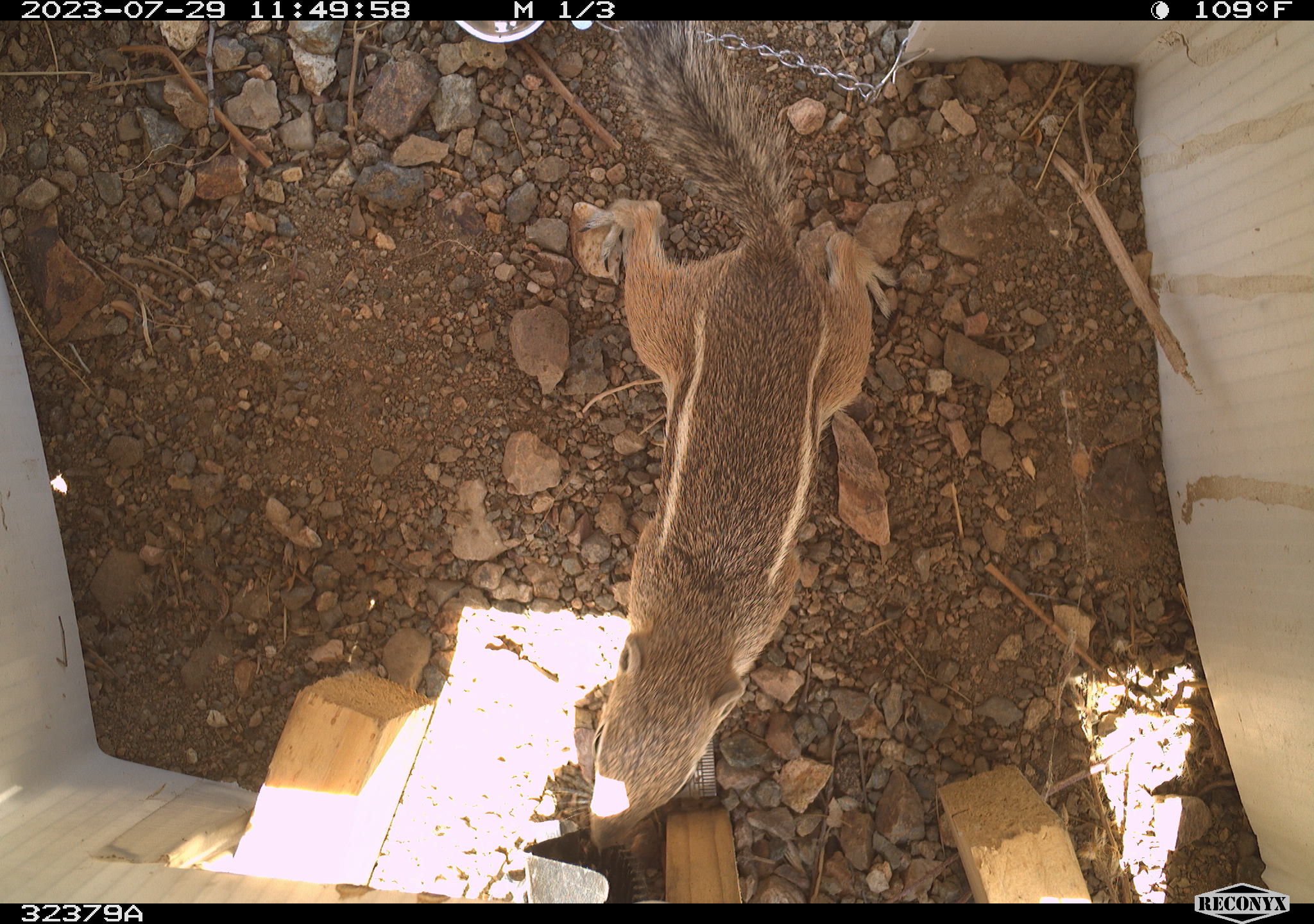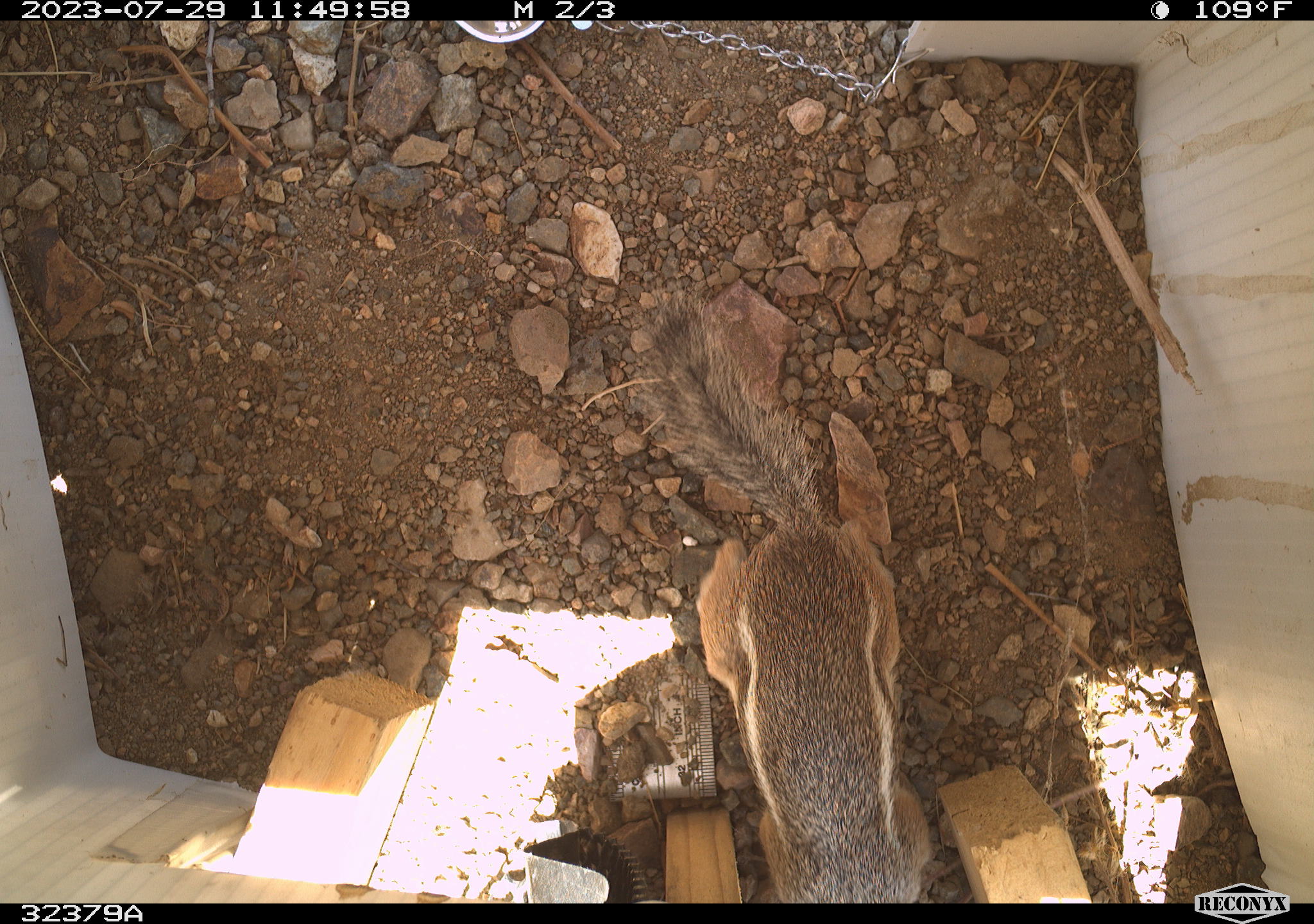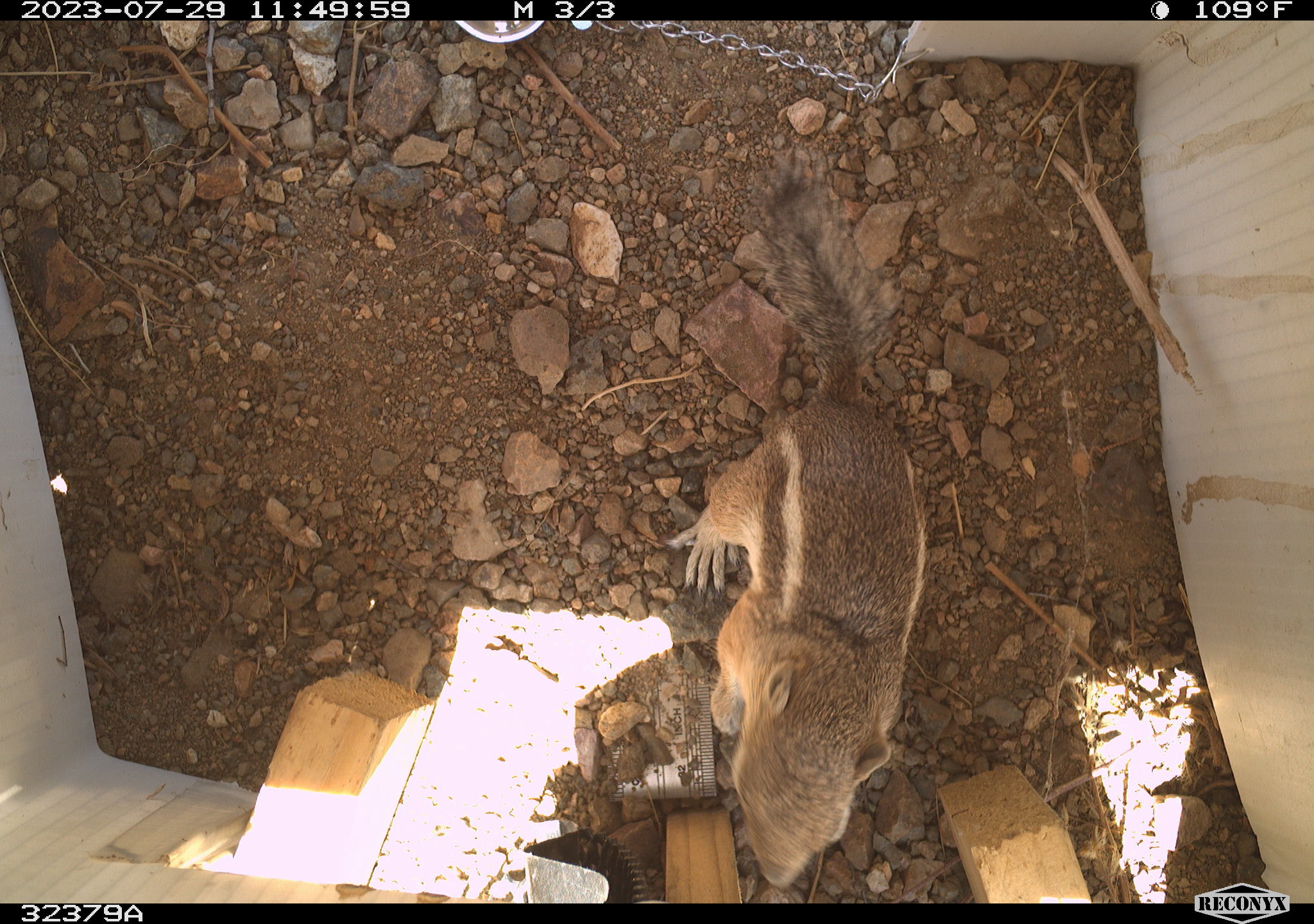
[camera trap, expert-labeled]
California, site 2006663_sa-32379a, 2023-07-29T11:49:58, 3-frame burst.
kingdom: Animalia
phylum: Chordata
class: Mammalia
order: Rodentia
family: Sciuridae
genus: Ammospermophilus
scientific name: Ammospermophilus leucurus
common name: white-tailed antelope squirrel